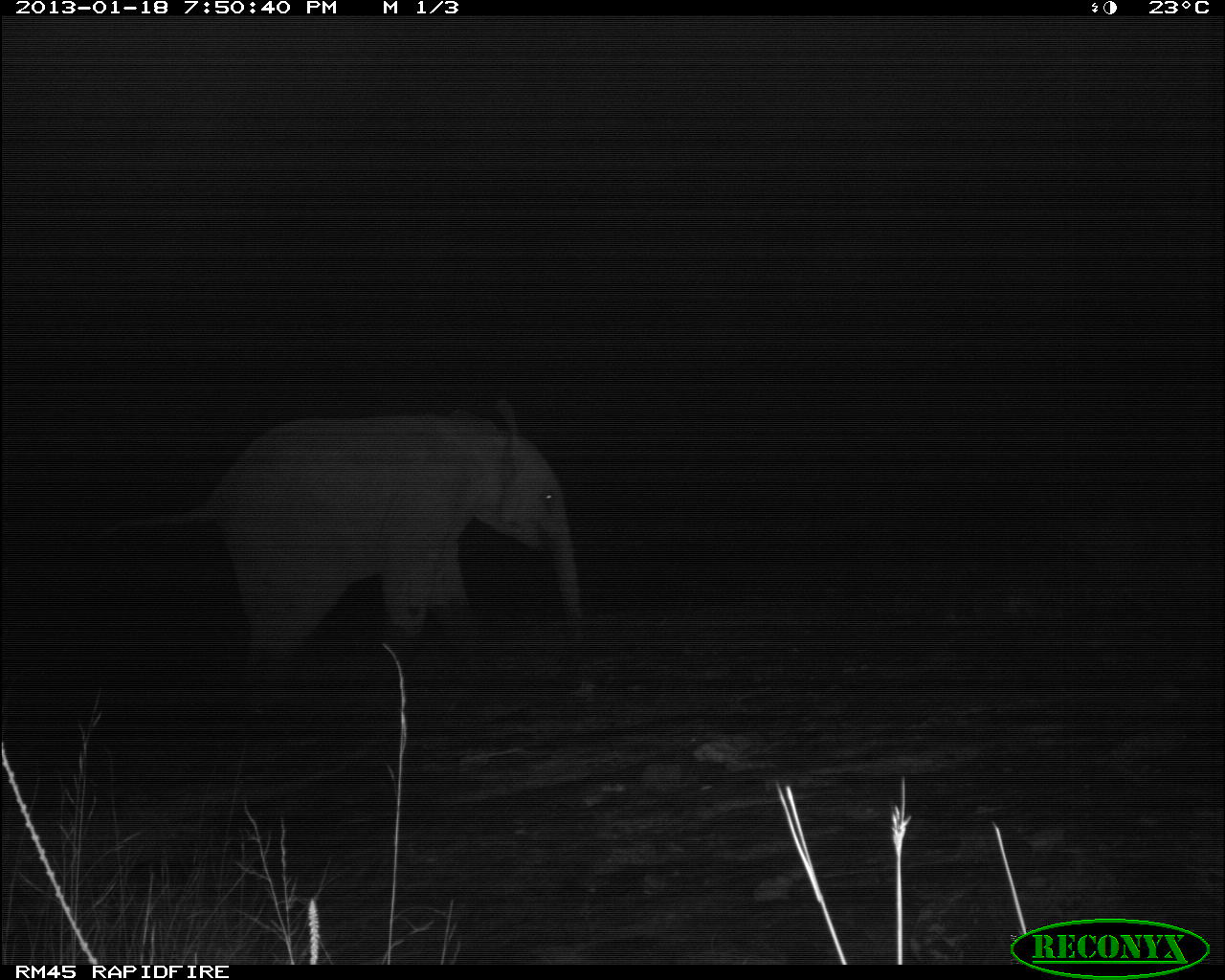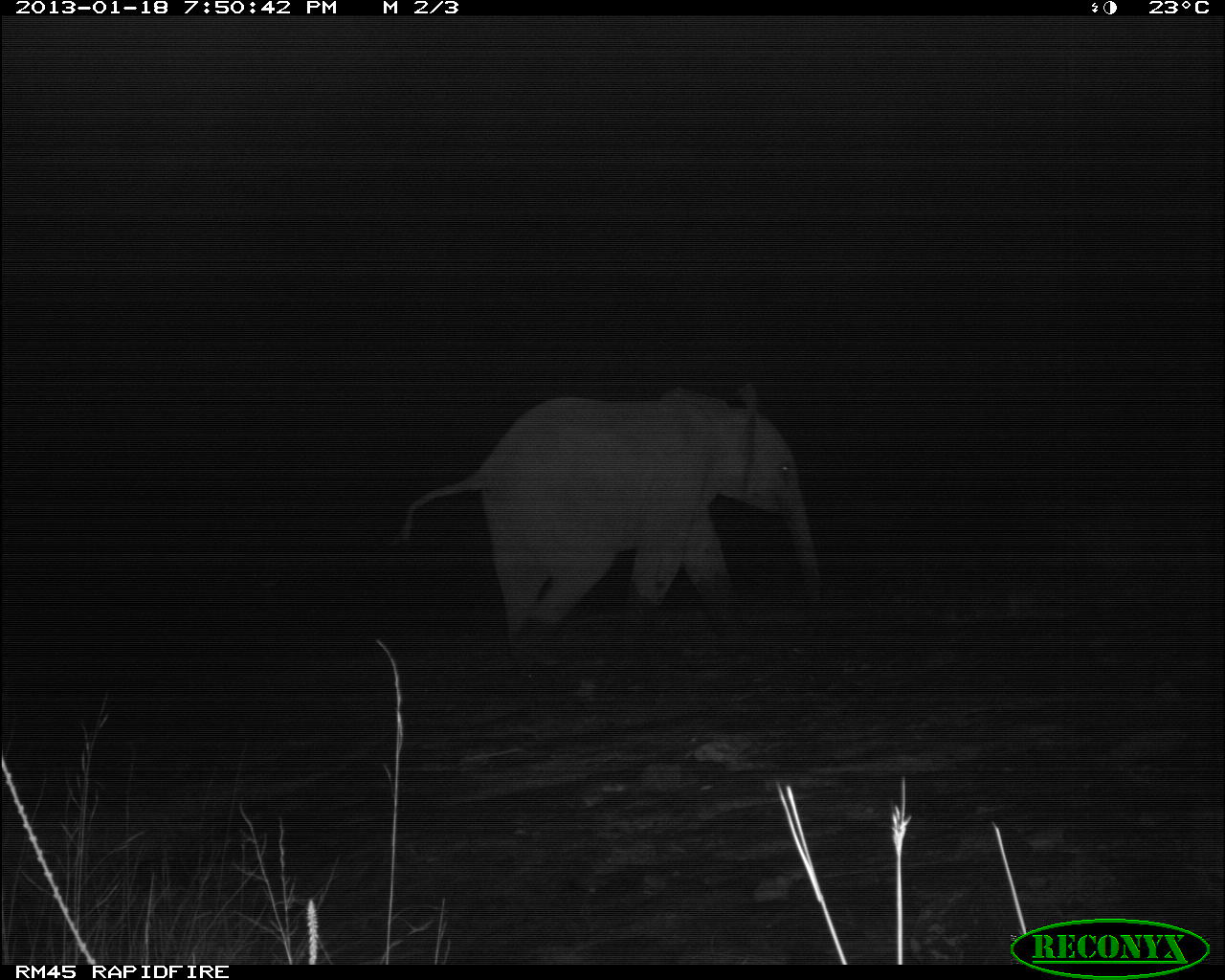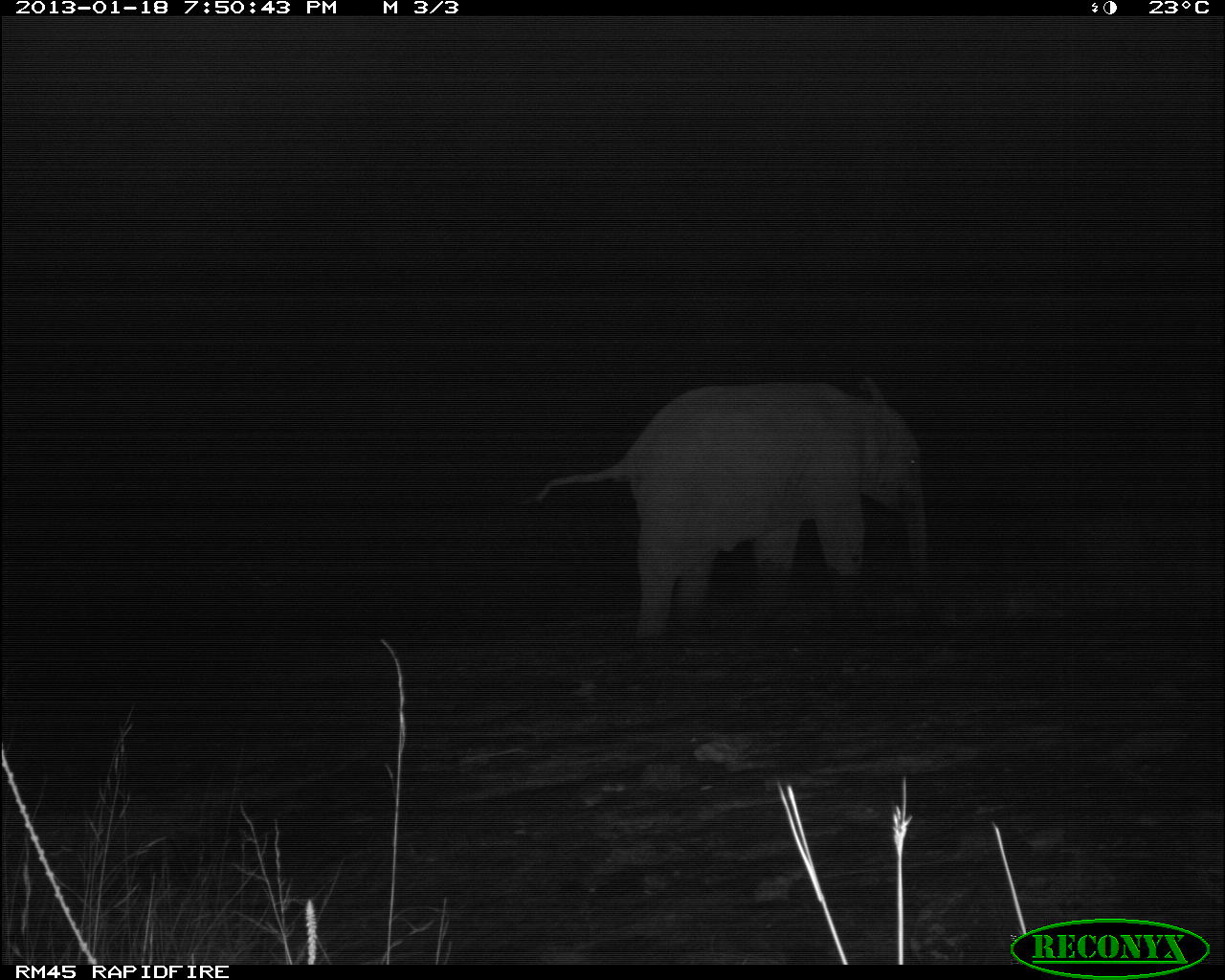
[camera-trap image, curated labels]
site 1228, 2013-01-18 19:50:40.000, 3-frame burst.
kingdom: Animalia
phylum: Chordata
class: Mammalia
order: Proboscidea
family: Elephantidae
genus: Loxodonta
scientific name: Loxodonta africana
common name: african bush elephant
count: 1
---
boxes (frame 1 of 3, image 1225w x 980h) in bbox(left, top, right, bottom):
loxodonta africana: bbox(87, 394, 596, 689)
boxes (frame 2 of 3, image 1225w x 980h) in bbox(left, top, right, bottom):
loxodonta africana: bbox(388, 377, 829, 660)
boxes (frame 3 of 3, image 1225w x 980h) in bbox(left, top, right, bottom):
loxodonta africana: bbox(533, 372, 931, 639)